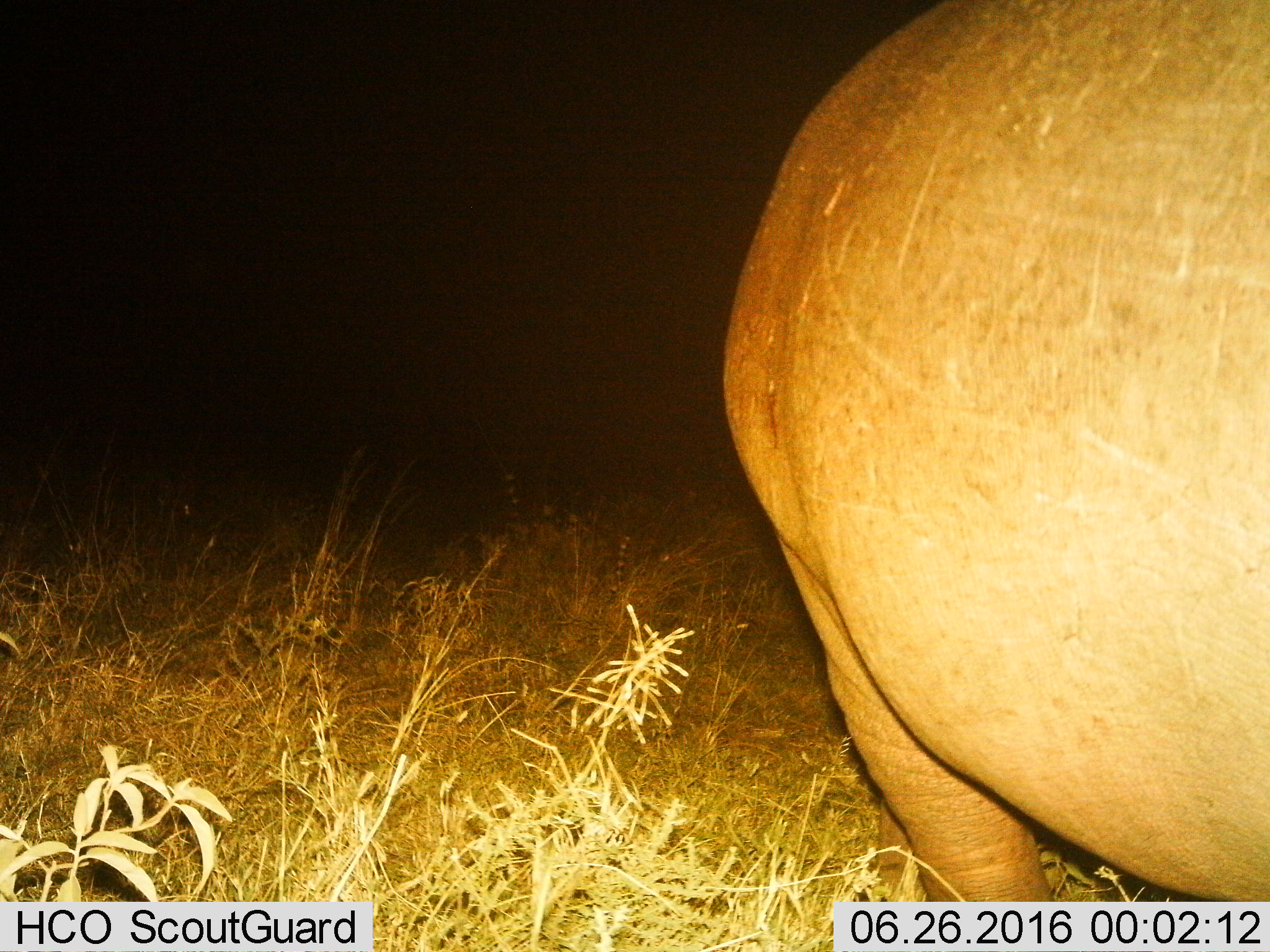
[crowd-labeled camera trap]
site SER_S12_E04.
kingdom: Animalia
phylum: Chordata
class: Mammalia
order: Artiodactyla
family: Hippopotamidae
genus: Hippopotamus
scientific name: Hippopotamus amphibius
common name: hippopotamus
Hippopotamus (Hippopotamus amphibius), count 1. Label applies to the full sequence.